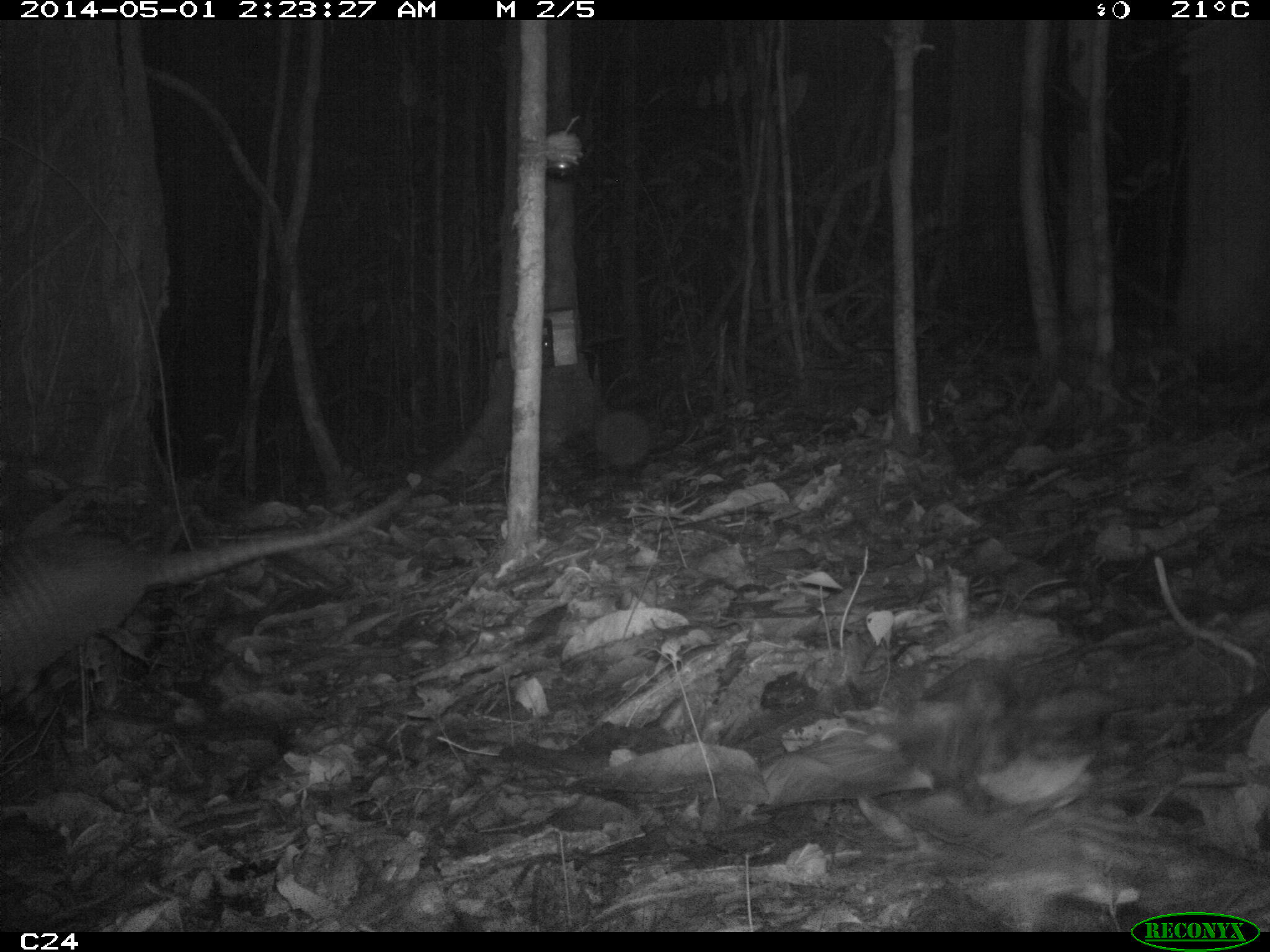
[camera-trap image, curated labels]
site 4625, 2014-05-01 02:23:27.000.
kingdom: Animalia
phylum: Chordata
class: Mammalia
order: Cingulata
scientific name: Cingulata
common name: armadillo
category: unknown armadillo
Unknown armadillo (armadillo) (Cingulata), count 1, age adult.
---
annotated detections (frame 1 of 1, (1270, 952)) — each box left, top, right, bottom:
unknown armadillo: 0, 461, 429, 716